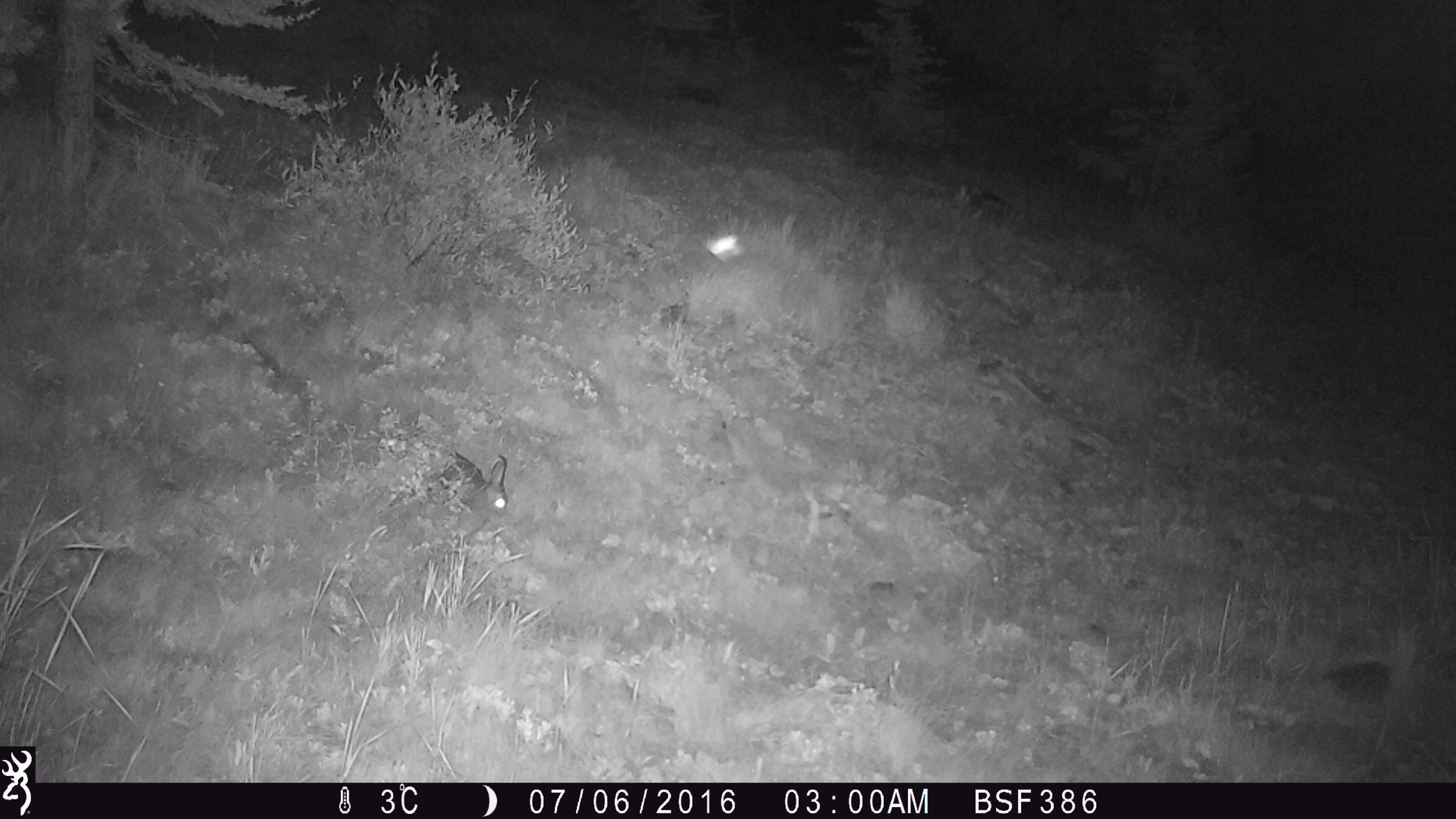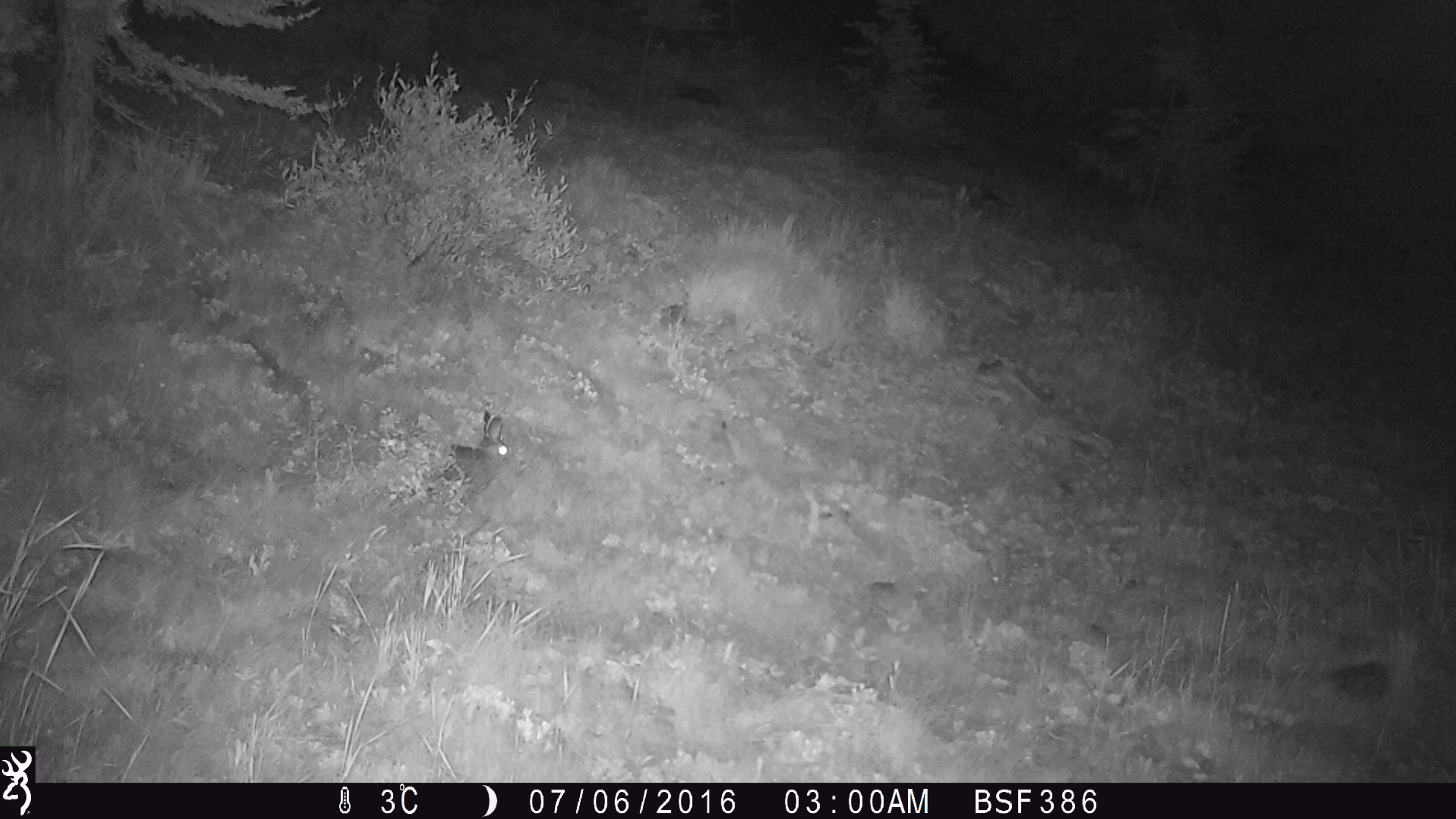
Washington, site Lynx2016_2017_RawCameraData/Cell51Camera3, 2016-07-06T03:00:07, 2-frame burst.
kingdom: Animalia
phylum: Chordata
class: Mammalia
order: Lagomorpha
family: Leporidae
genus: Lepus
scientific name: Lepus americanus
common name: snowshoe hare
Lepus americanus (snowshoe hare). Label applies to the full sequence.